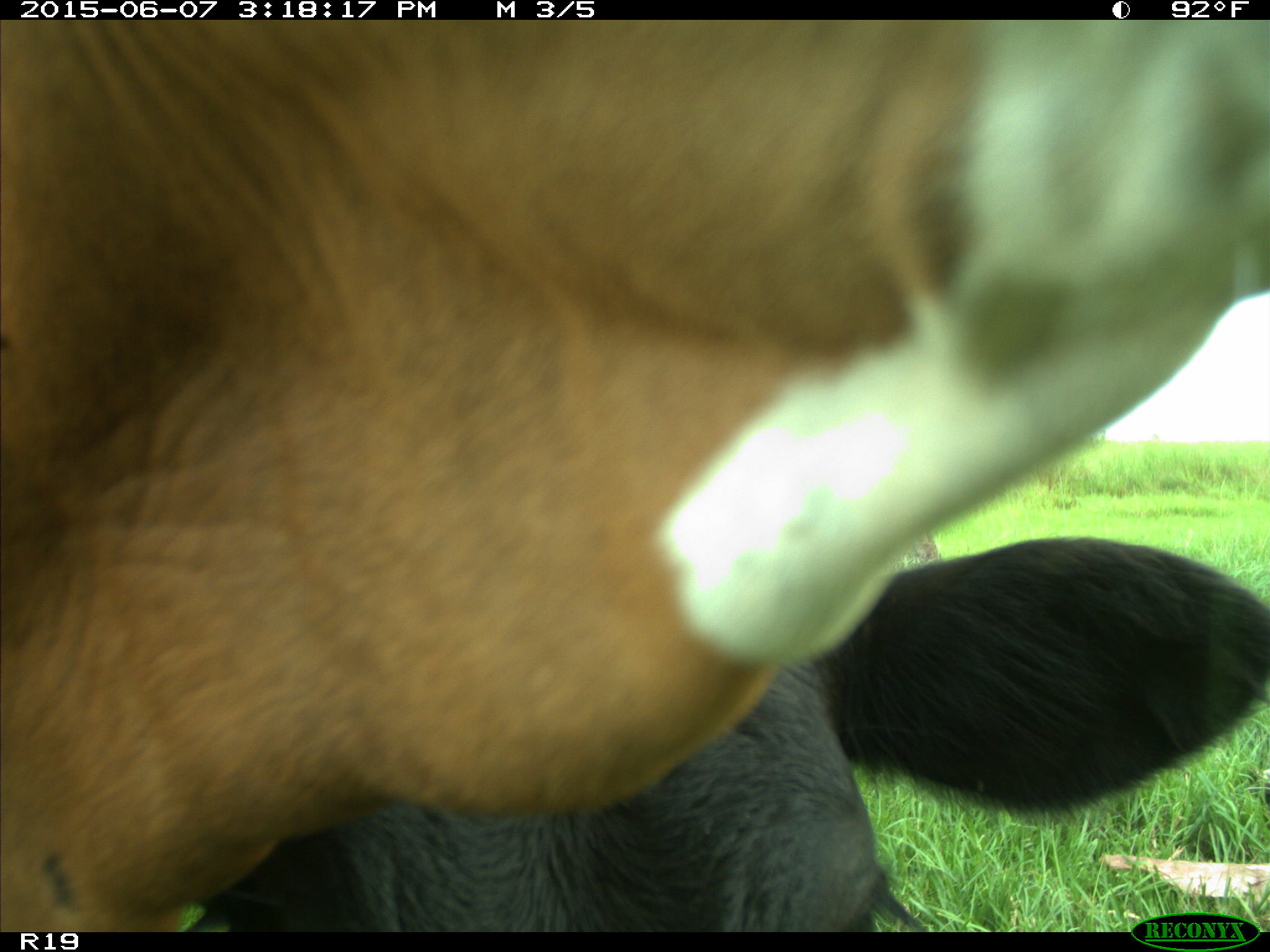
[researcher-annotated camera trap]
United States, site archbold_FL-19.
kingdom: Animalia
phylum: Chordata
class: Mammalia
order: Artiodactyla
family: Bovidae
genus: Bos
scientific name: Bos taurus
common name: domestic cow